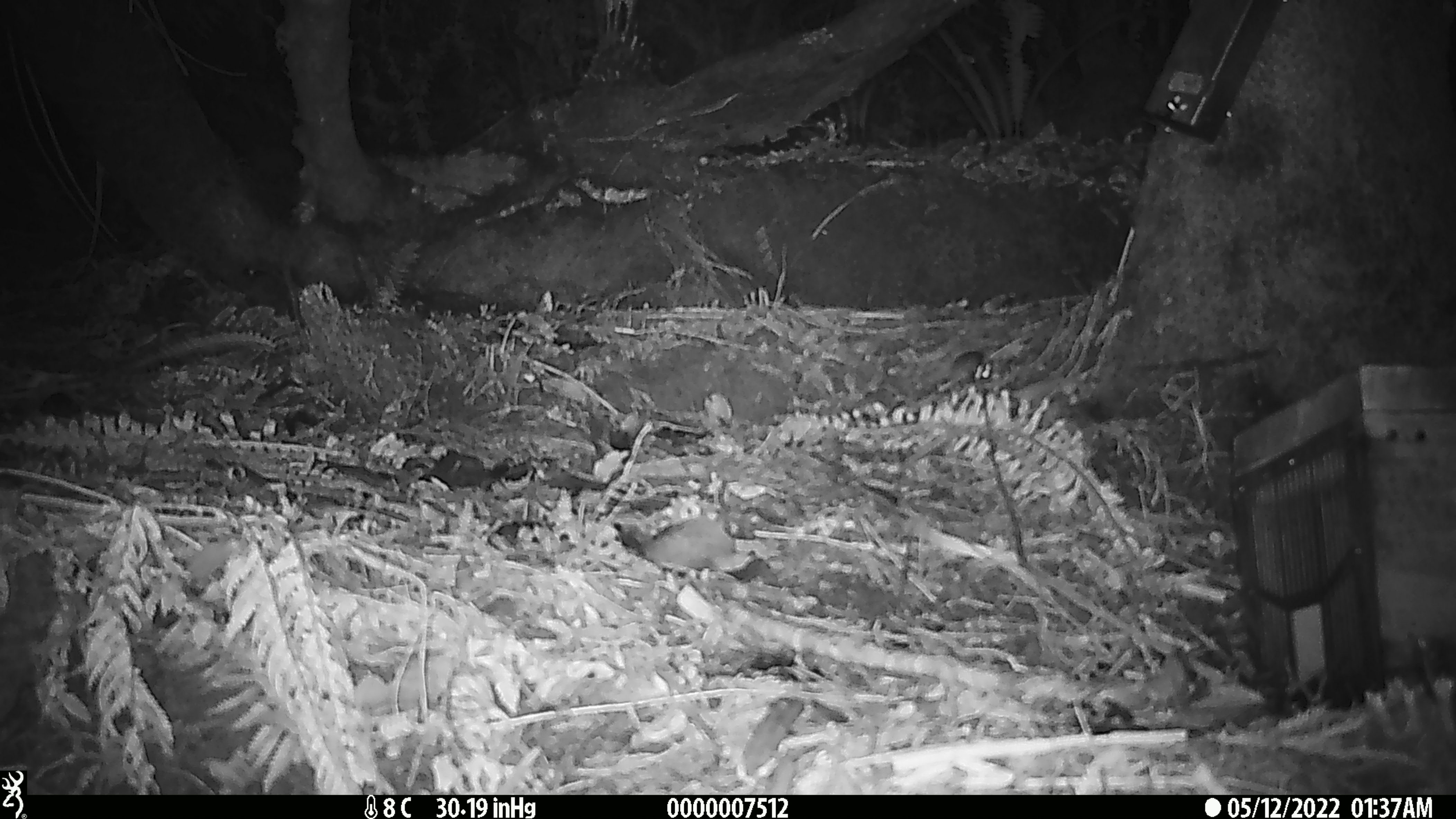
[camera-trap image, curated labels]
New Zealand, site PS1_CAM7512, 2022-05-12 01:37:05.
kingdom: Animalia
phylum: Chordata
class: Mammalia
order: Rodentia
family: Muridae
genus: Mus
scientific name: Mus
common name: mouse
Mouse (Mus).